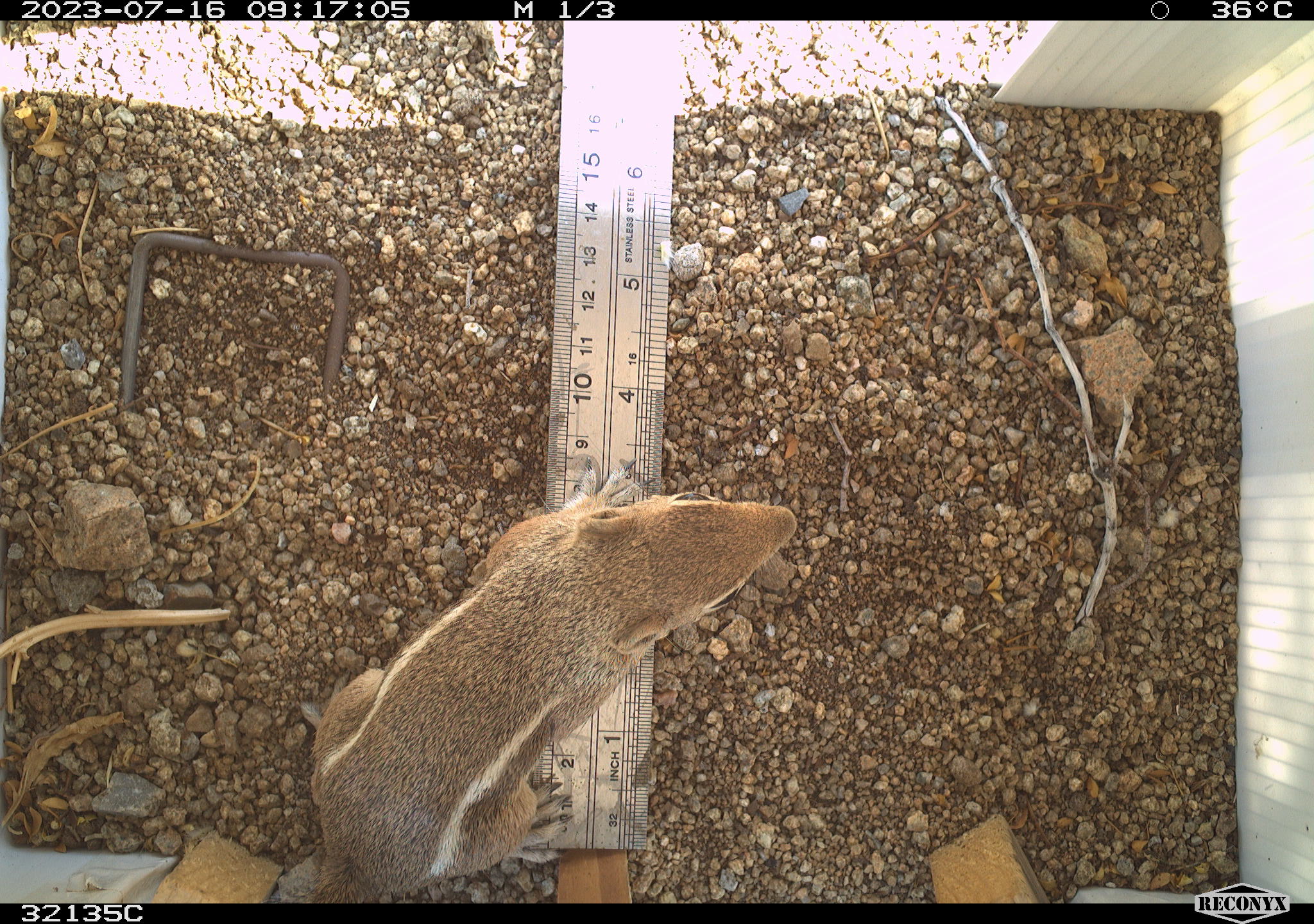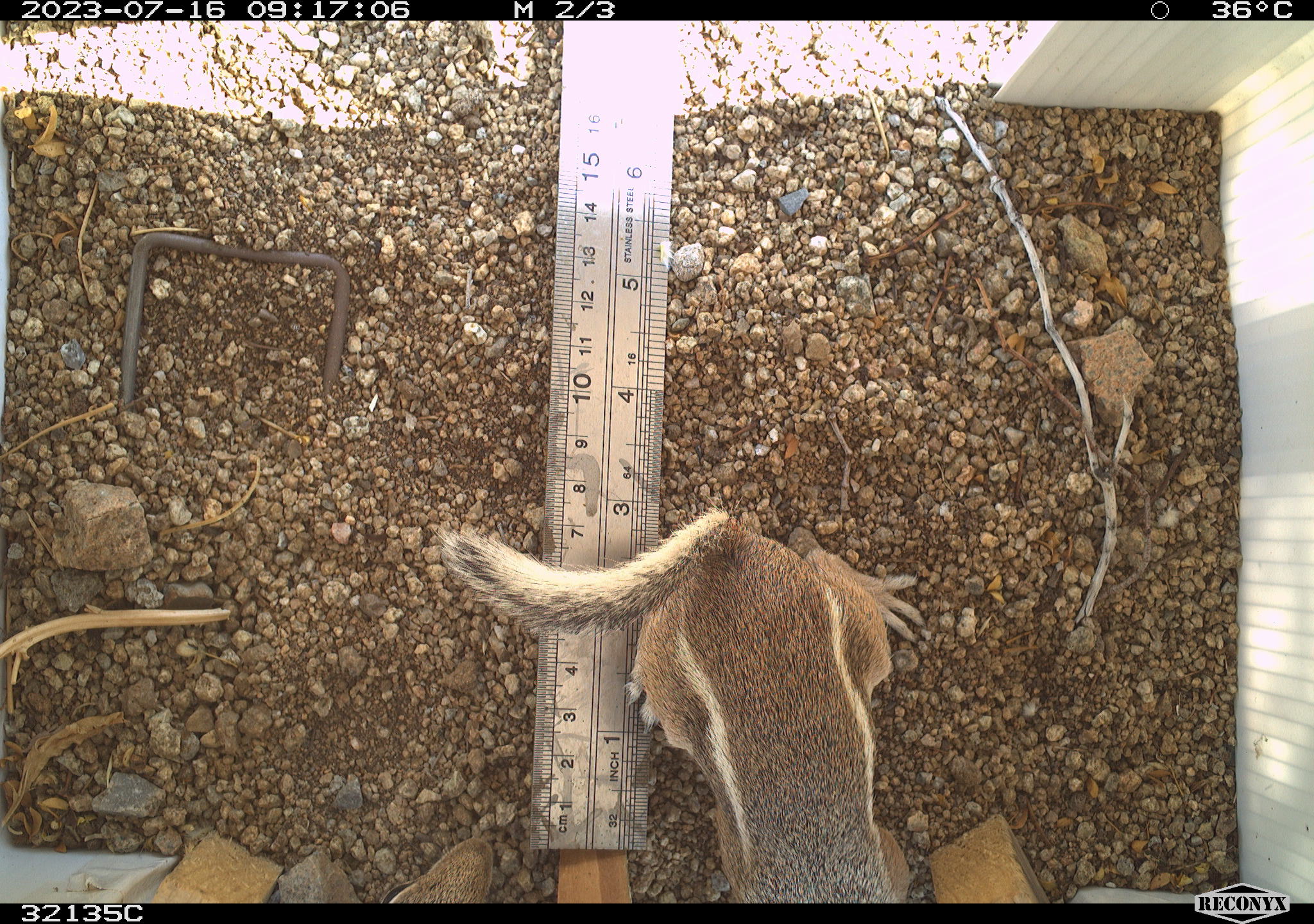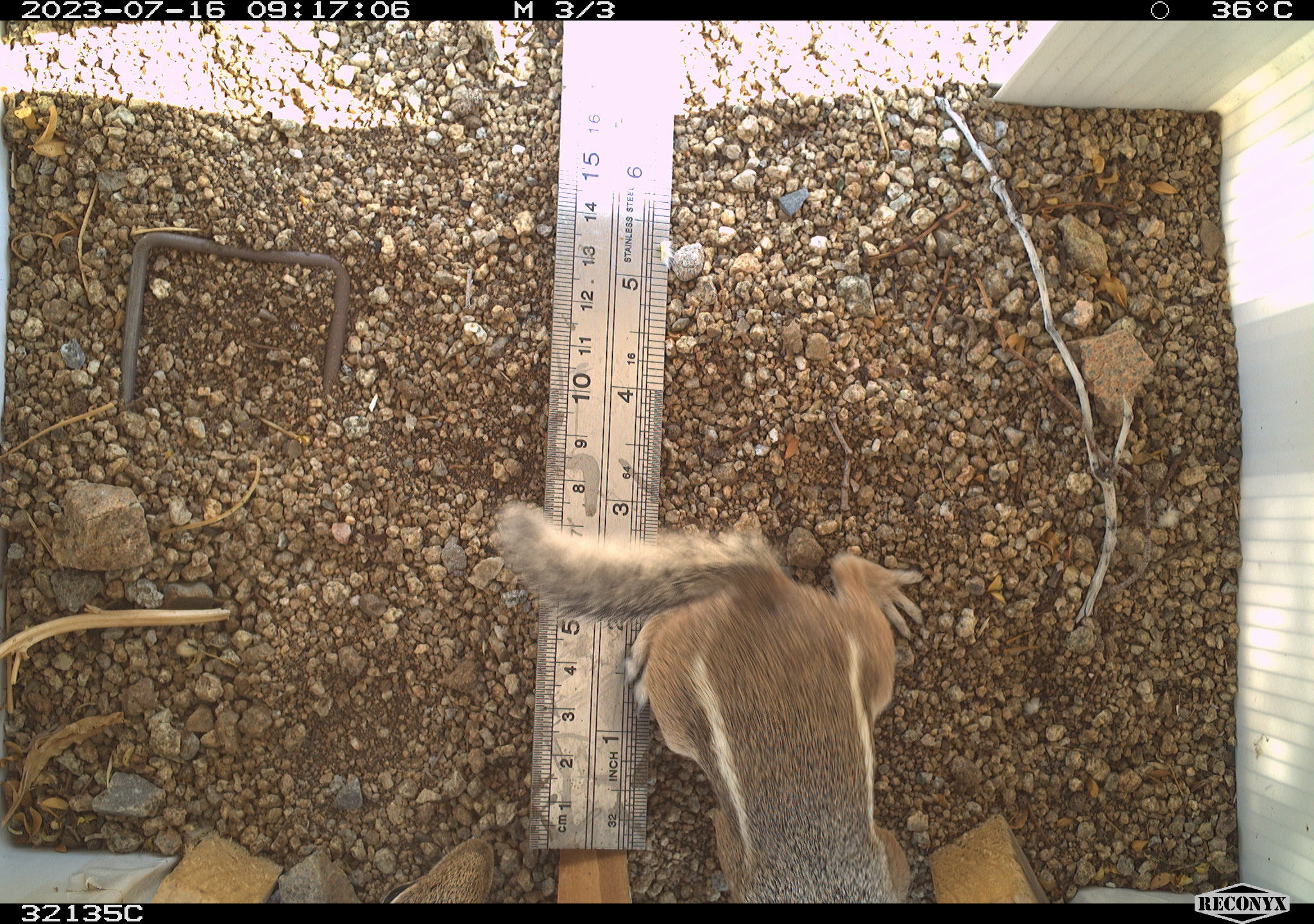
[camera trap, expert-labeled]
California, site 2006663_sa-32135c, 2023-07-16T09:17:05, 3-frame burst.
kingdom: Animalia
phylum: Chordata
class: Mammalia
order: Rodentia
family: Sciuridae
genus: Ammospermophilus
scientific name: Ammospermophilus leucurus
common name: white-tailed antelope squirrel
White-tailed antelope squirrel (Ammospermophilus leucurus).